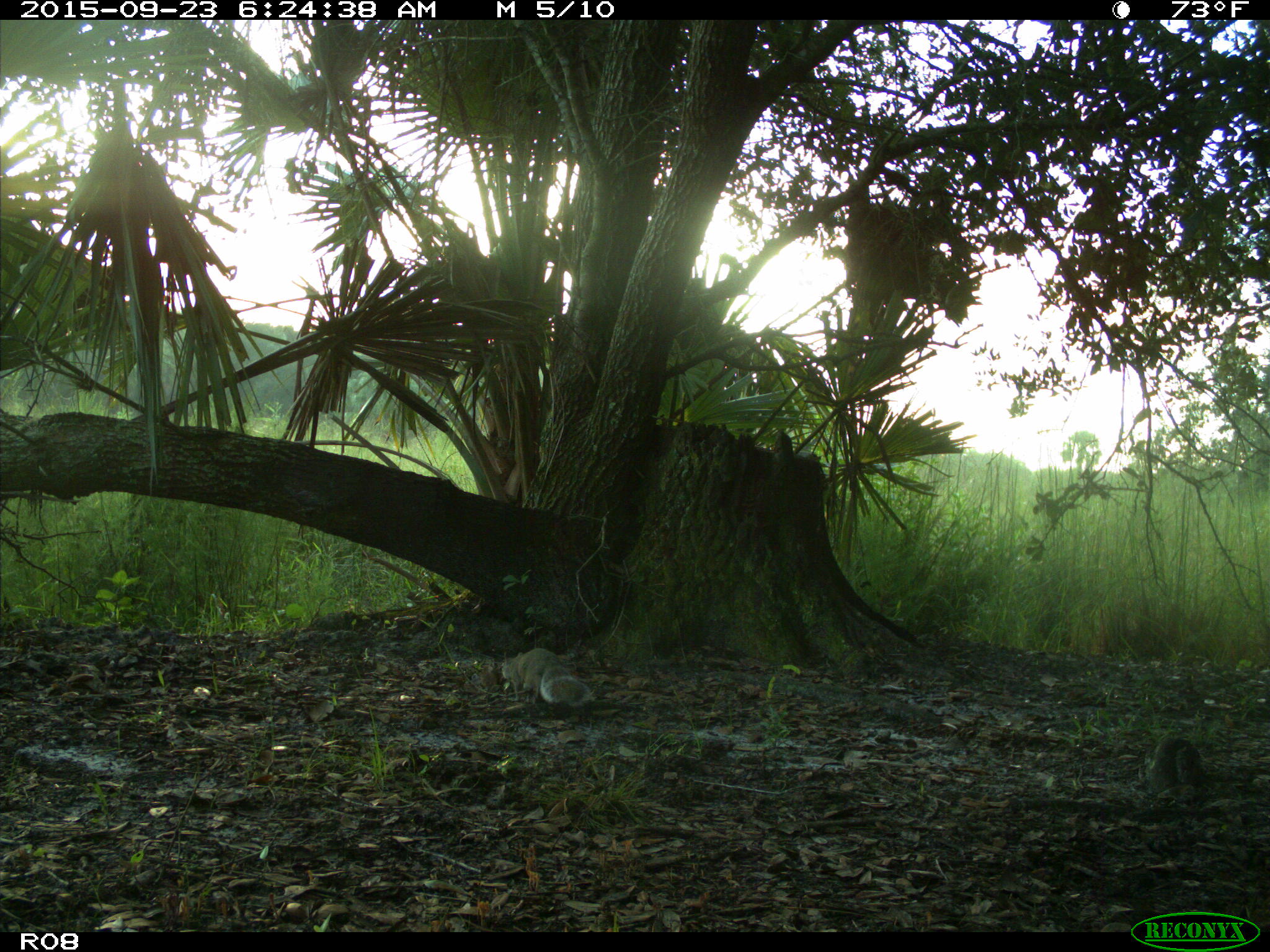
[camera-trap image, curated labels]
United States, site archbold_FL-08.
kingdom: Animalia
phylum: Chordata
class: Mammalia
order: Rodentia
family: Sciuridae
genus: Sciurus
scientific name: Sciurus carolinensis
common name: eastern gray squirrel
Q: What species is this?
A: Sciurus carolinensis (eastern gray squirrel).